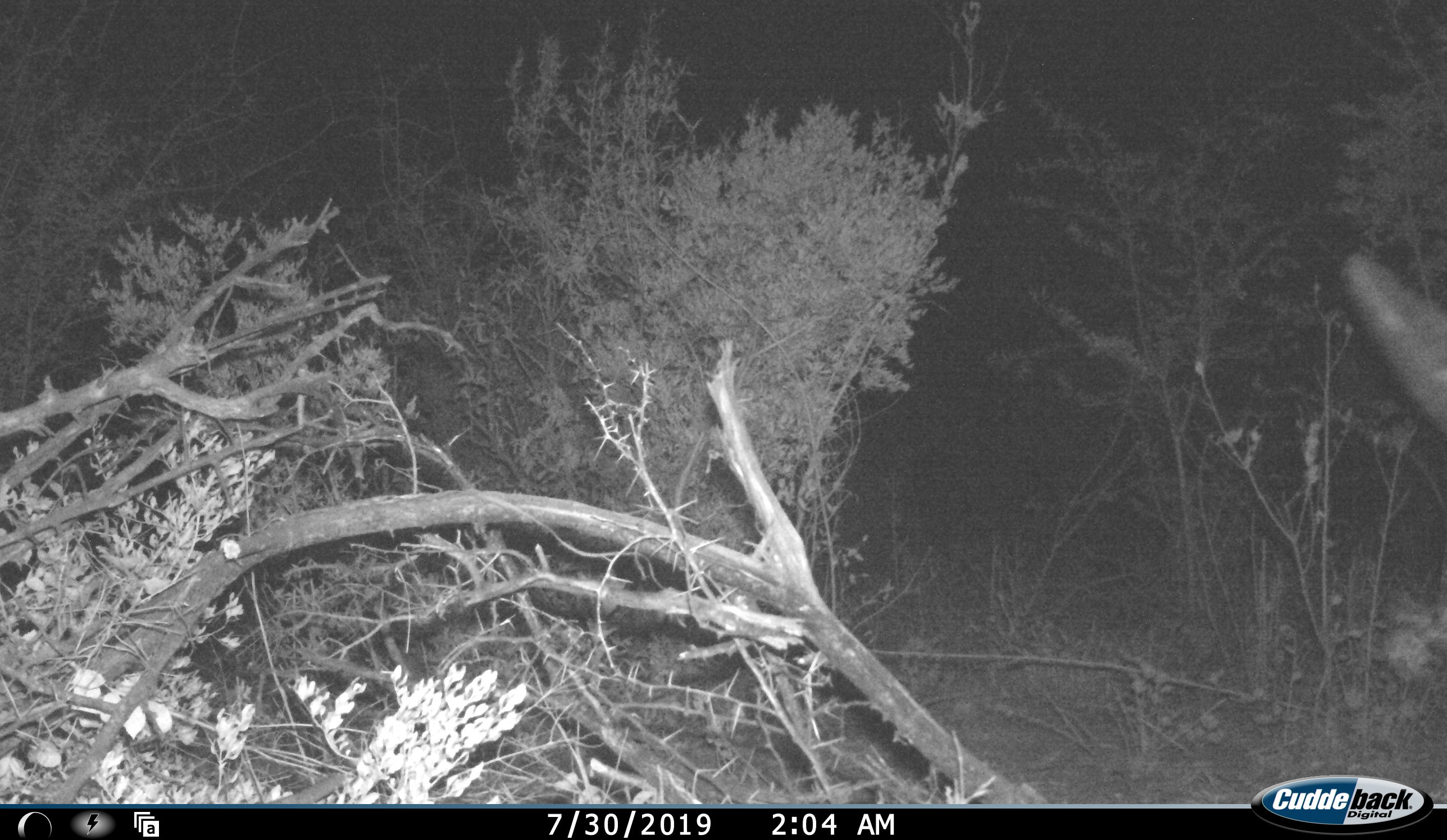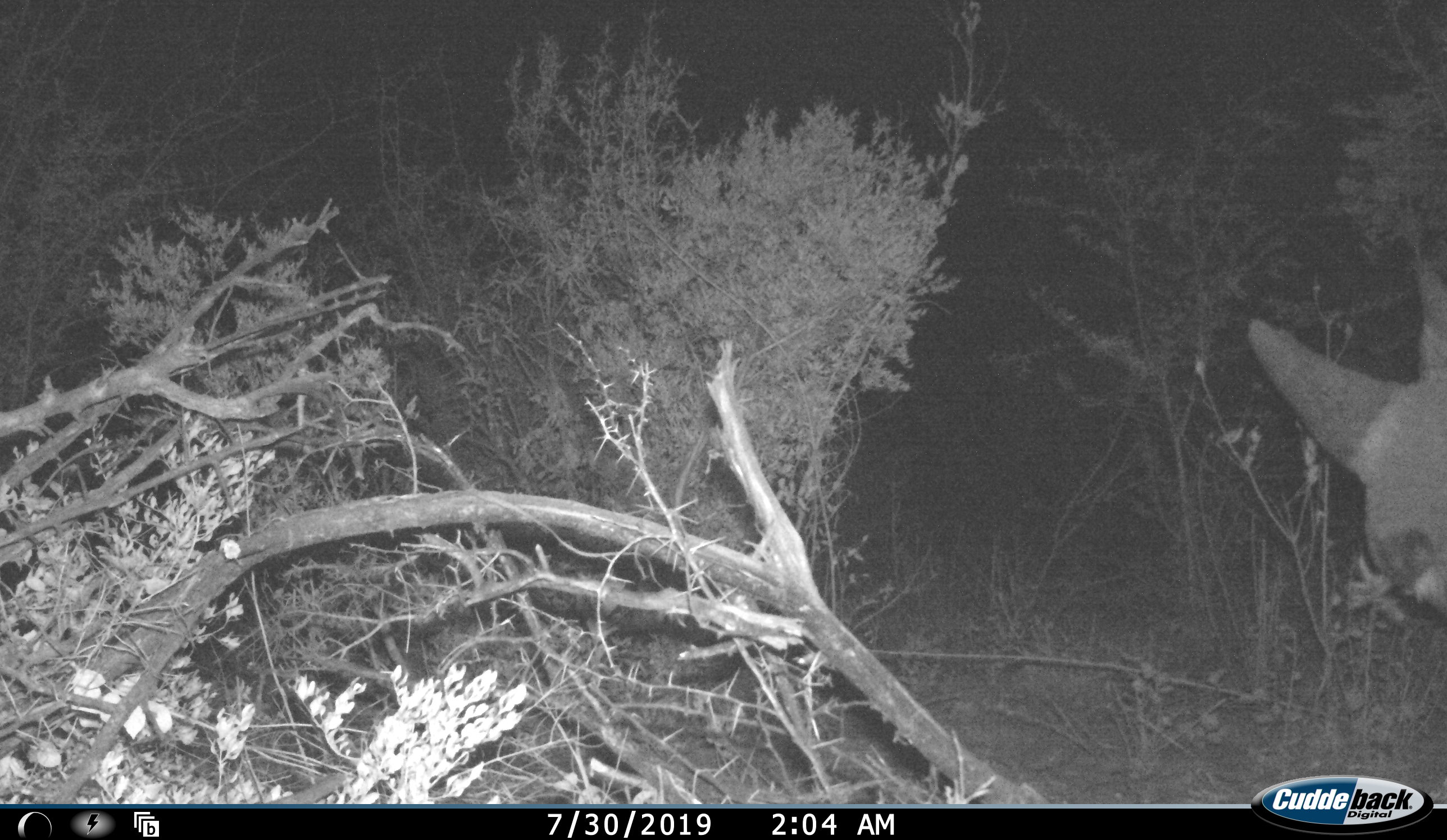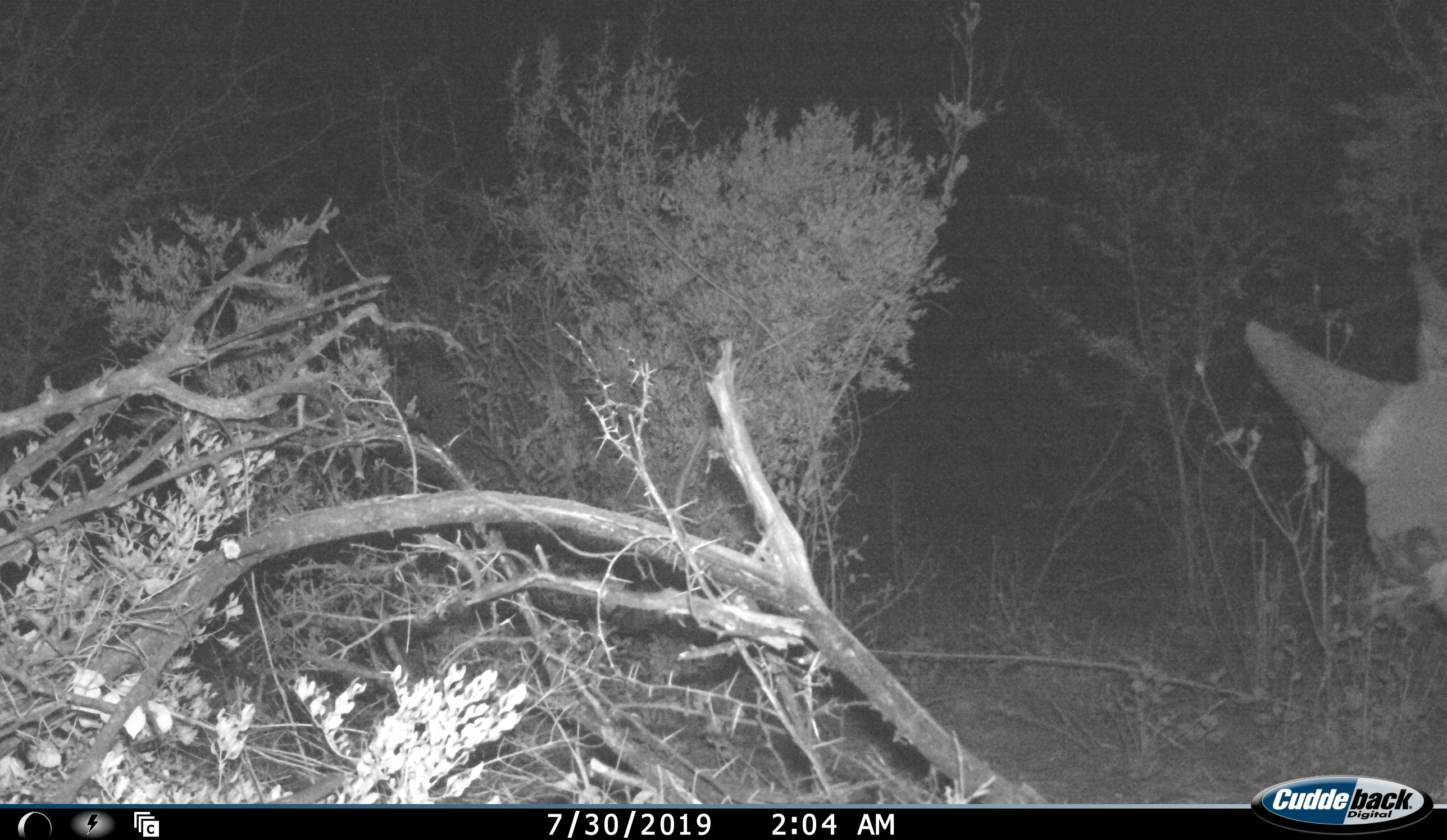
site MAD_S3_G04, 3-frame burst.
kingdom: Animalia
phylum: Chordata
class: Mammalia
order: Perissodactyla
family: Rhinocerotidae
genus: Diceros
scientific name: Diceros bicornis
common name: black rhinoceros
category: rhinocerosblack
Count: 1.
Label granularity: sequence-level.